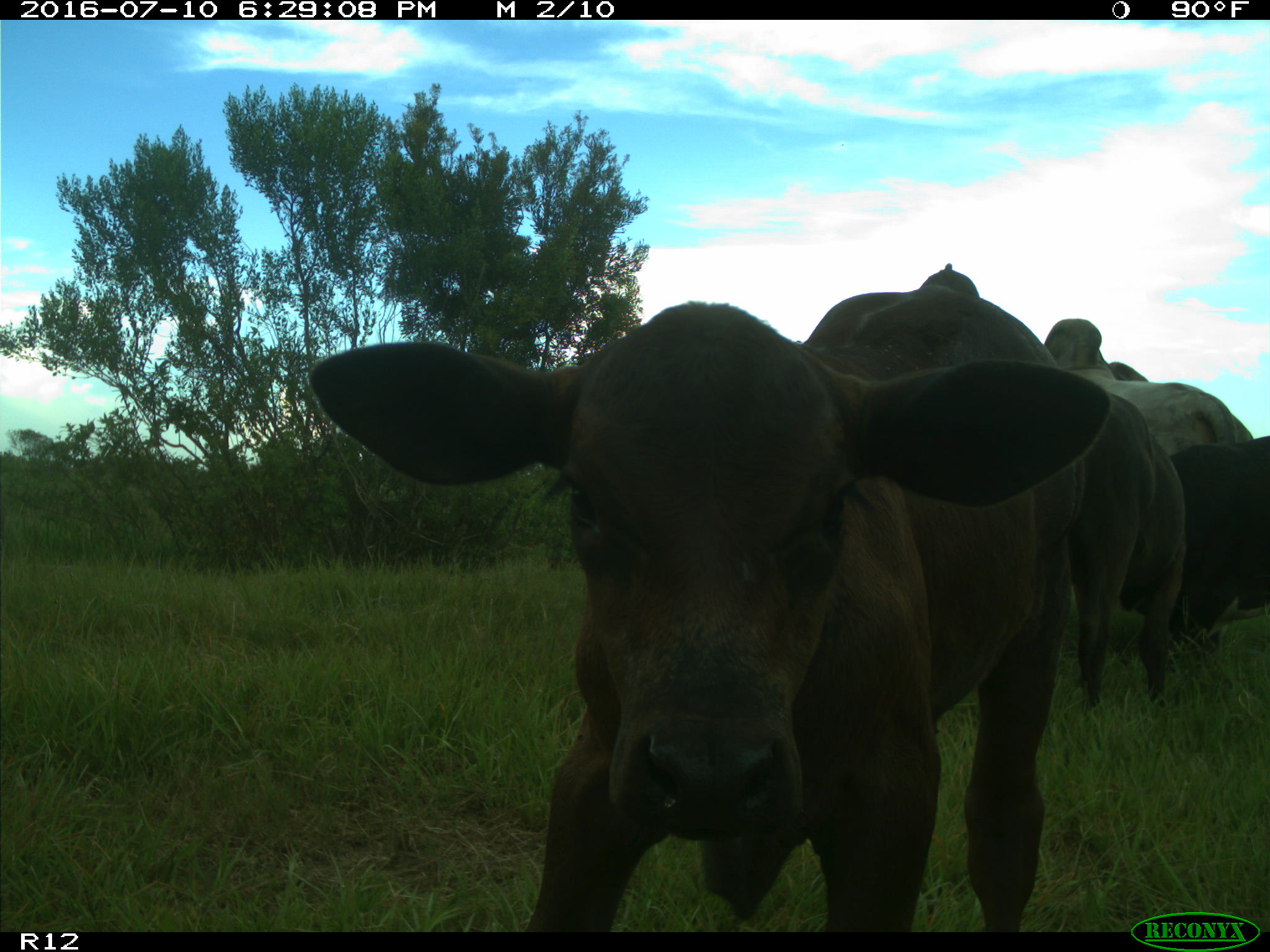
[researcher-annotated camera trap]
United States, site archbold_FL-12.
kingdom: Animalia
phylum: Chordata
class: Mammalia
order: Artiodactyla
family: Bovidae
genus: Bos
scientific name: Bos taurus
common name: domestic cow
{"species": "Bos taurus (domestic cow)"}